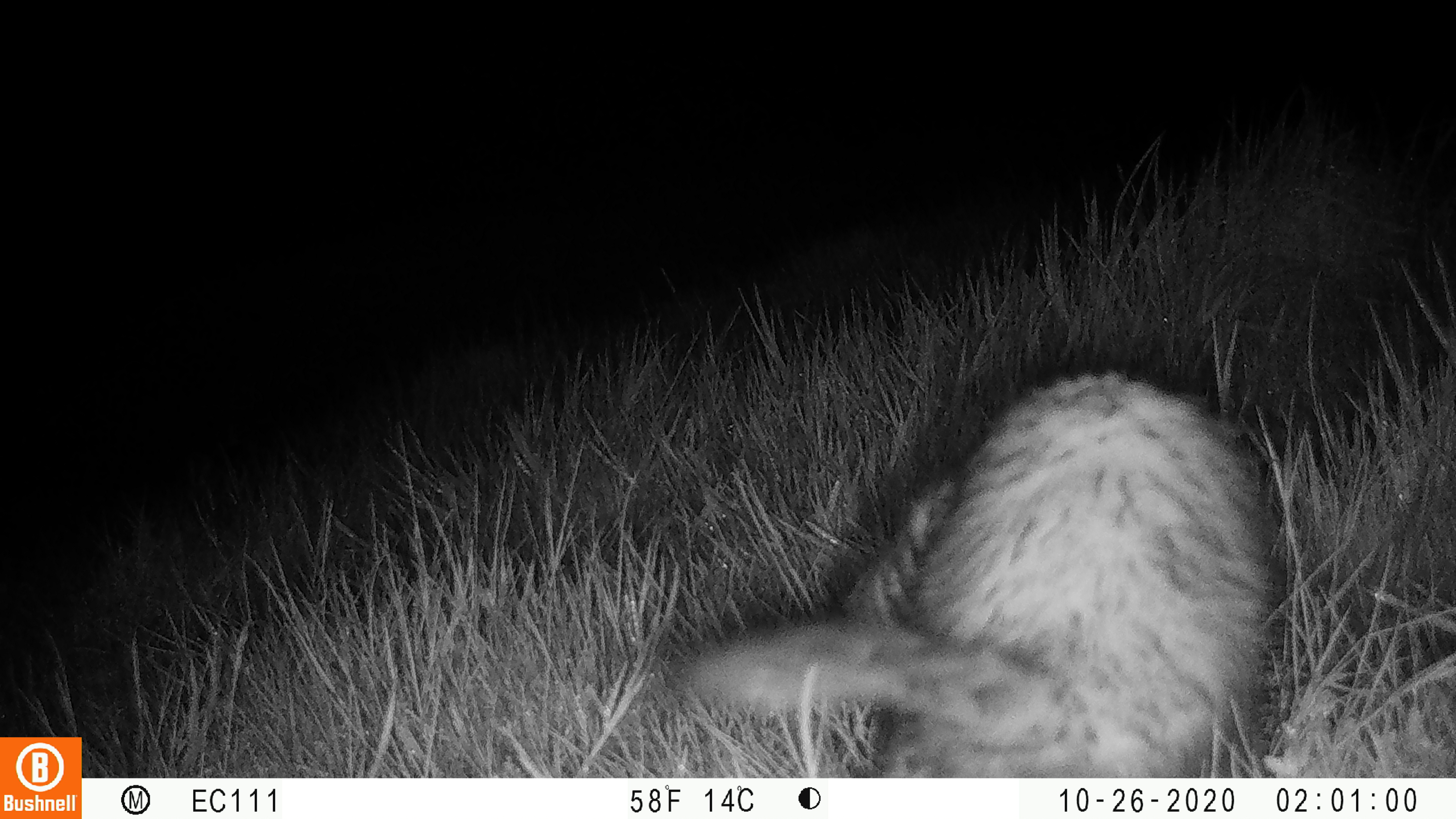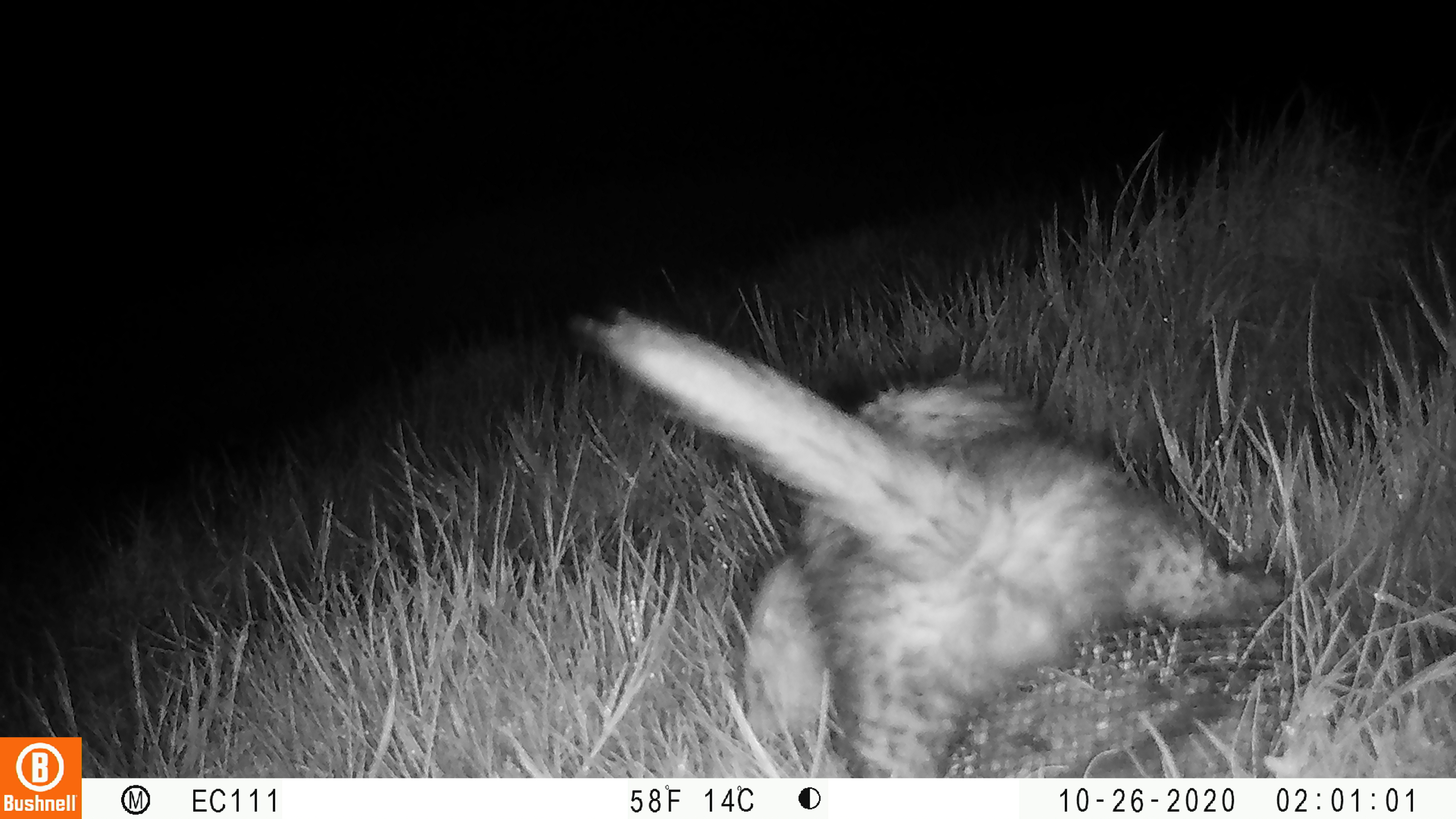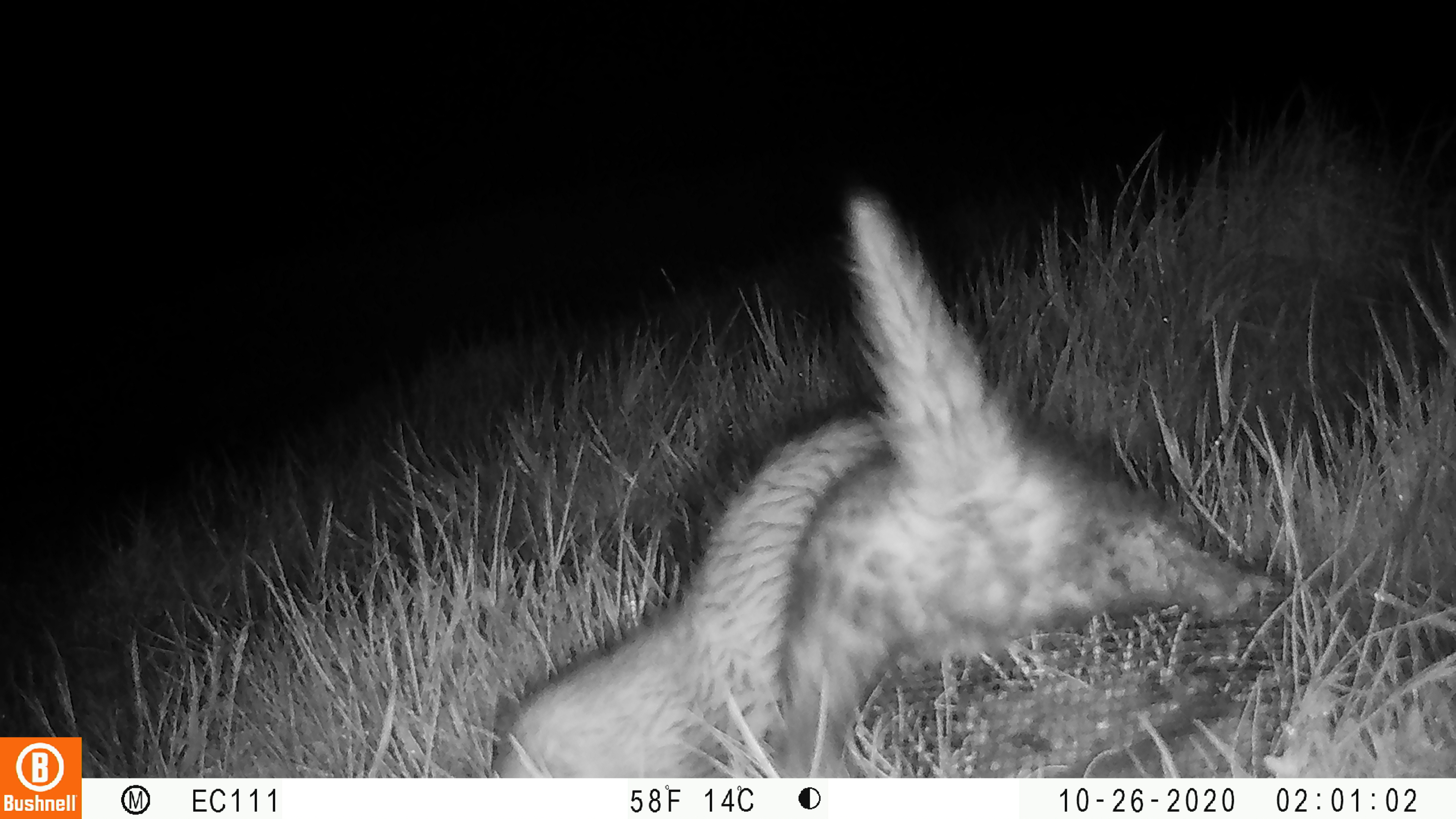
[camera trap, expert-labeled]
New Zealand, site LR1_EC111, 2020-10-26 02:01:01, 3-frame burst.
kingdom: Animalia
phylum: Chordata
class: Mammalia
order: Carnivora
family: Mustelidae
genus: Mustela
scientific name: Mustela furo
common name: ferret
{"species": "ferret (Mustela furo)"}